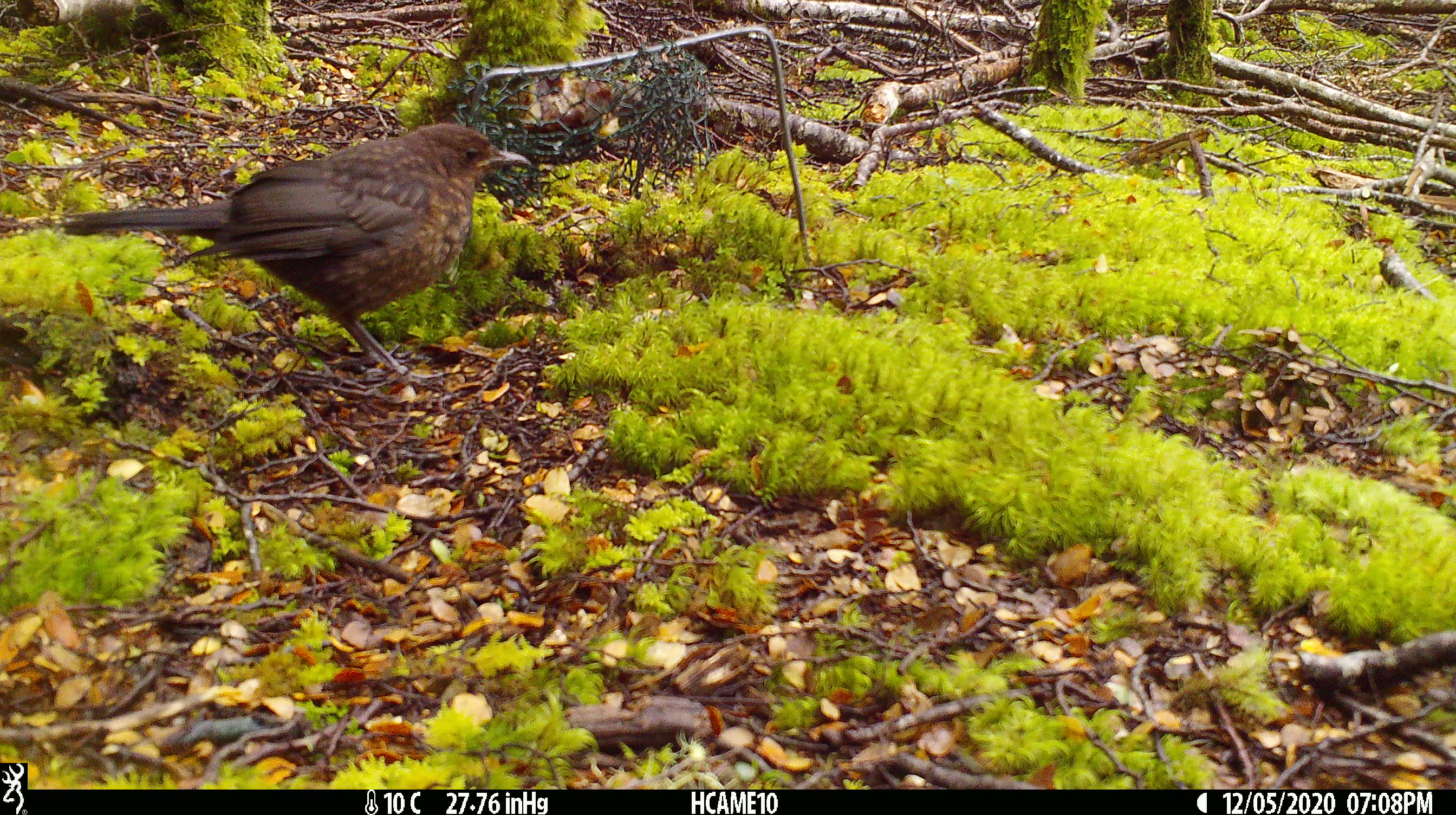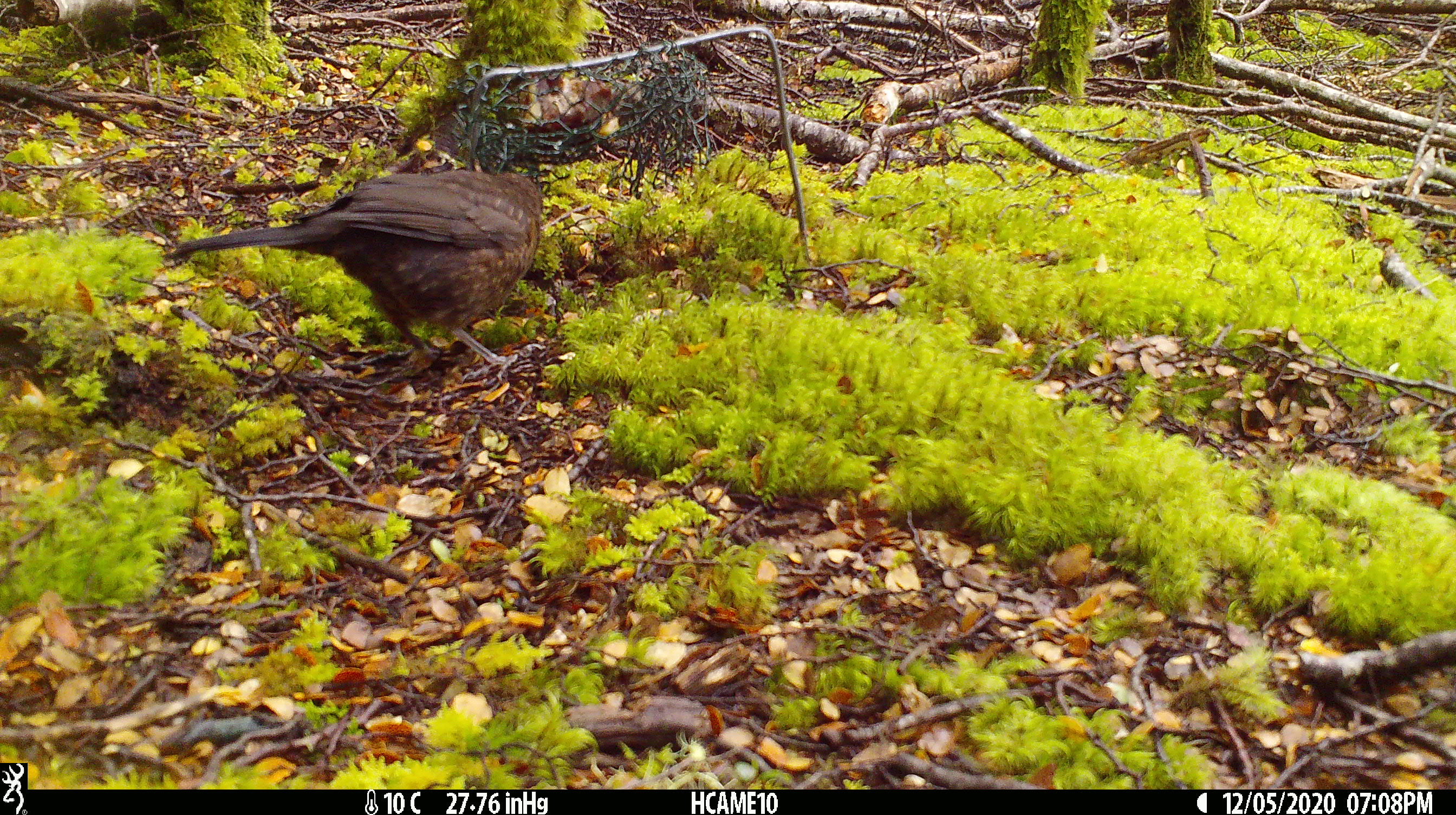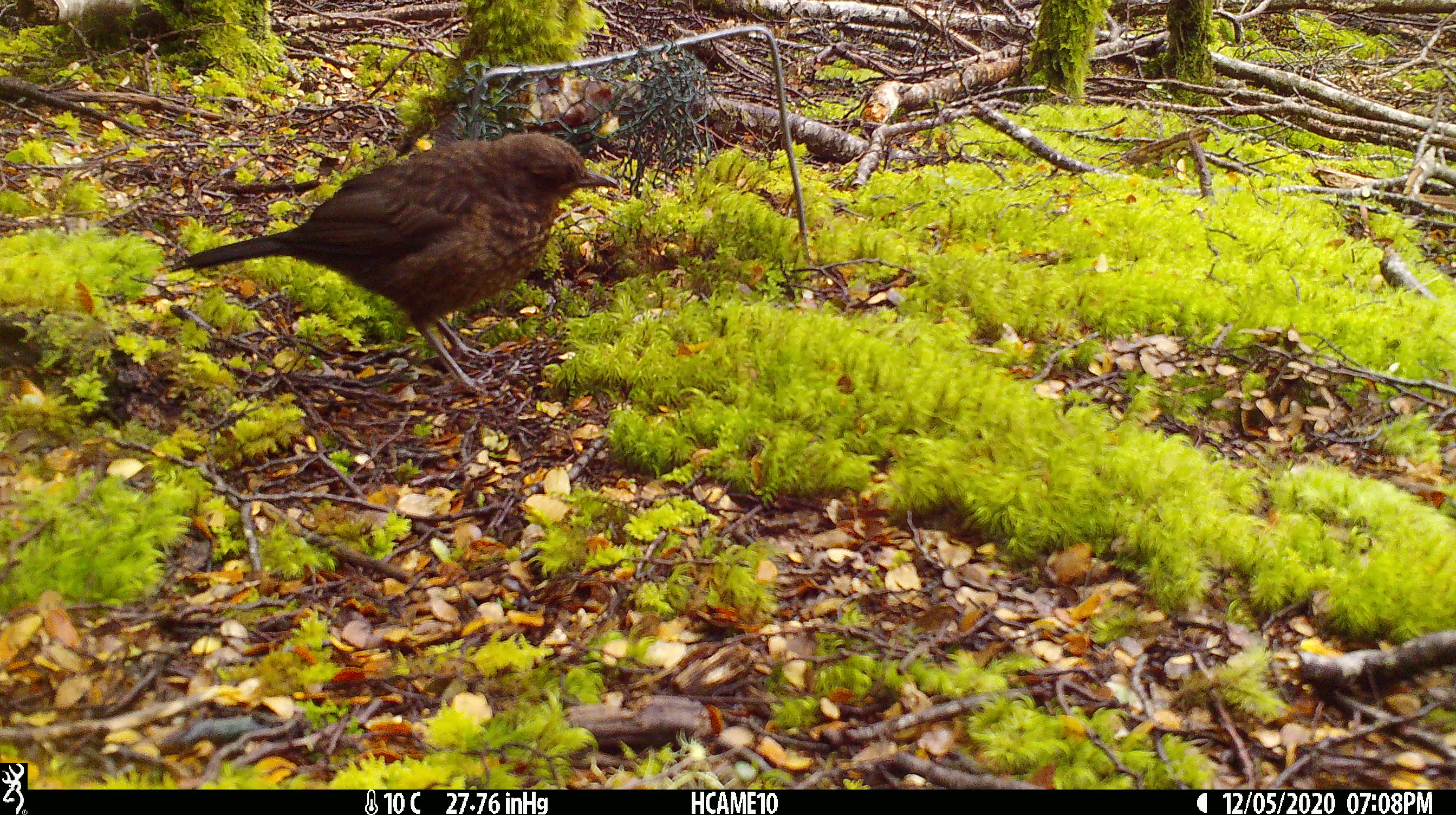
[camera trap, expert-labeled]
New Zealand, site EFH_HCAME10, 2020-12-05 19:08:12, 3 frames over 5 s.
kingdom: Animalia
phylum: Chordata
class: Aves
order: Passeriformes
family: Turdidae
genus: Turdus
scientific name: Turdus merula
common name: eurasian blackbird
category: blackbird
Blackbird (eurasian blackbird) (Turdus merula).